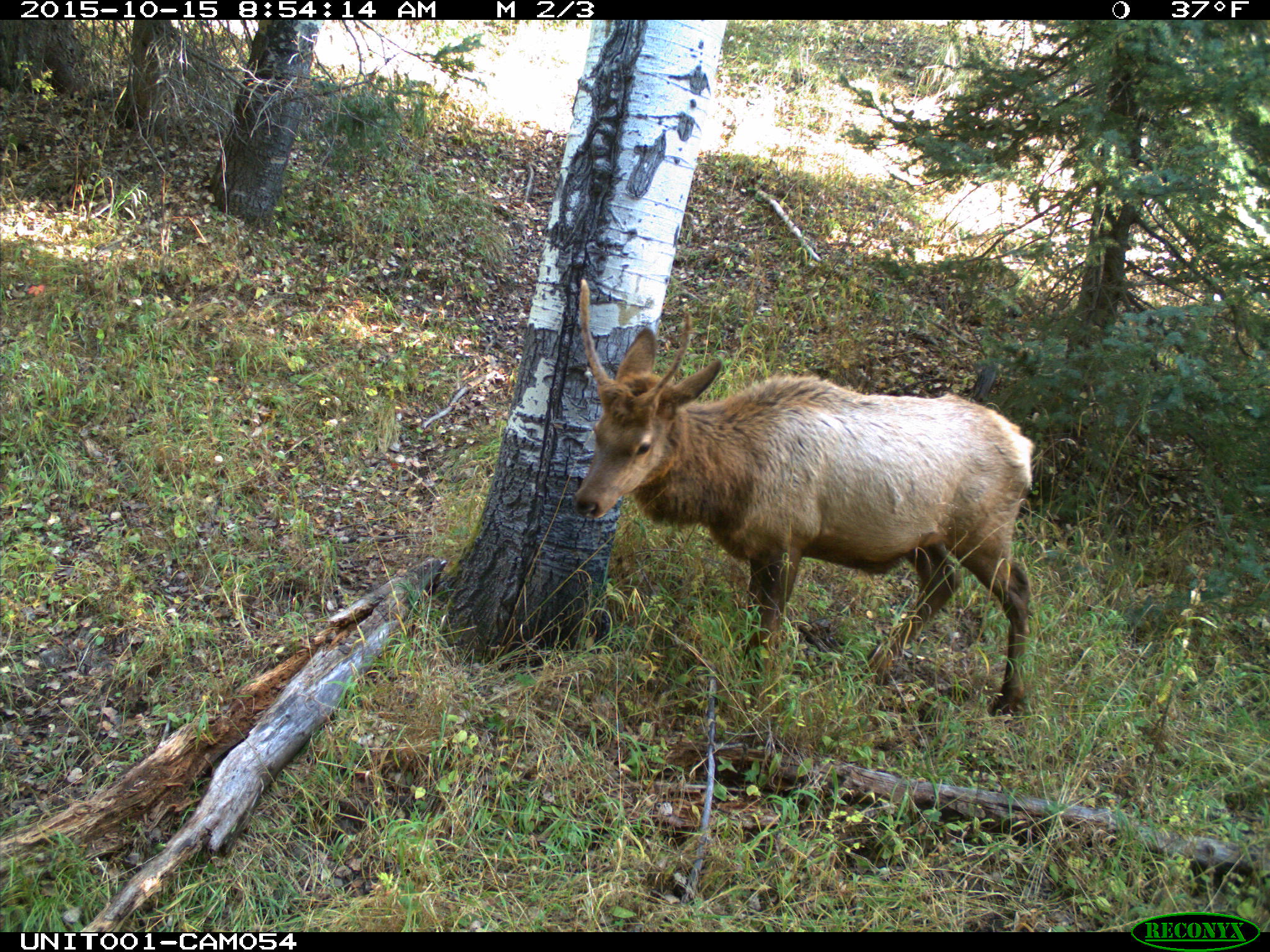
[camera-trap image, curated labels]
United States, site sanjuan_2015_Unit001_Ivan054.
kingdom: Animalia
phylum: Chordata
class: Mammalia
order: Artiodactyla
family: Cervidae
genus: Cervus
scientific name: Cervus elaphus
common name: red deer